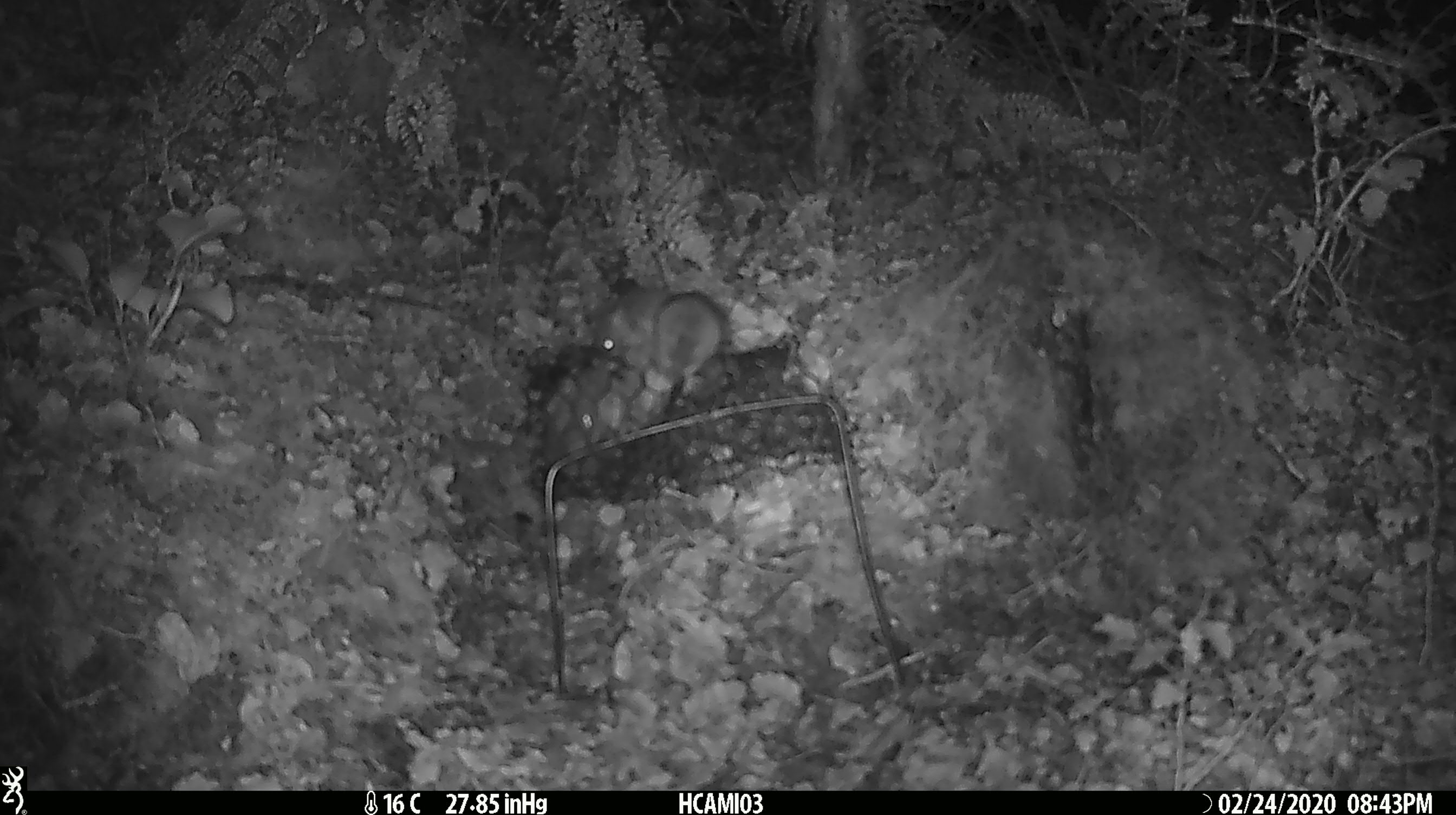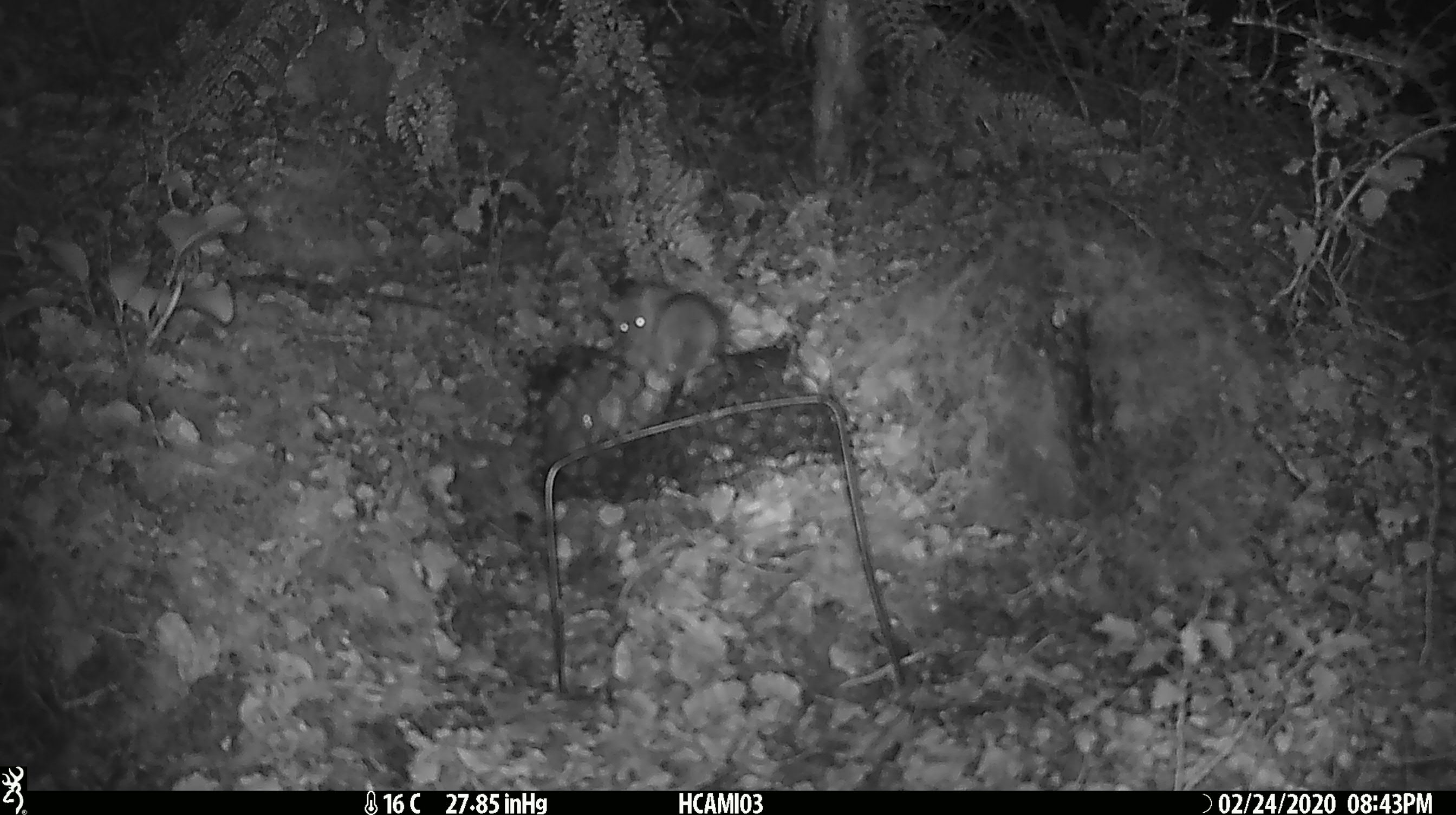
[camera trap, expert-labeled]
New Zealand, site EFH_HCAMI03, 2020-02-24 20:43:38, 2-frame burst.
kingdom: Animalia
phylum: Chordata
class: Mammalia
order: Rodentia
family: Muridae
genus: Mus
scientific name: Mus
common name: mouse